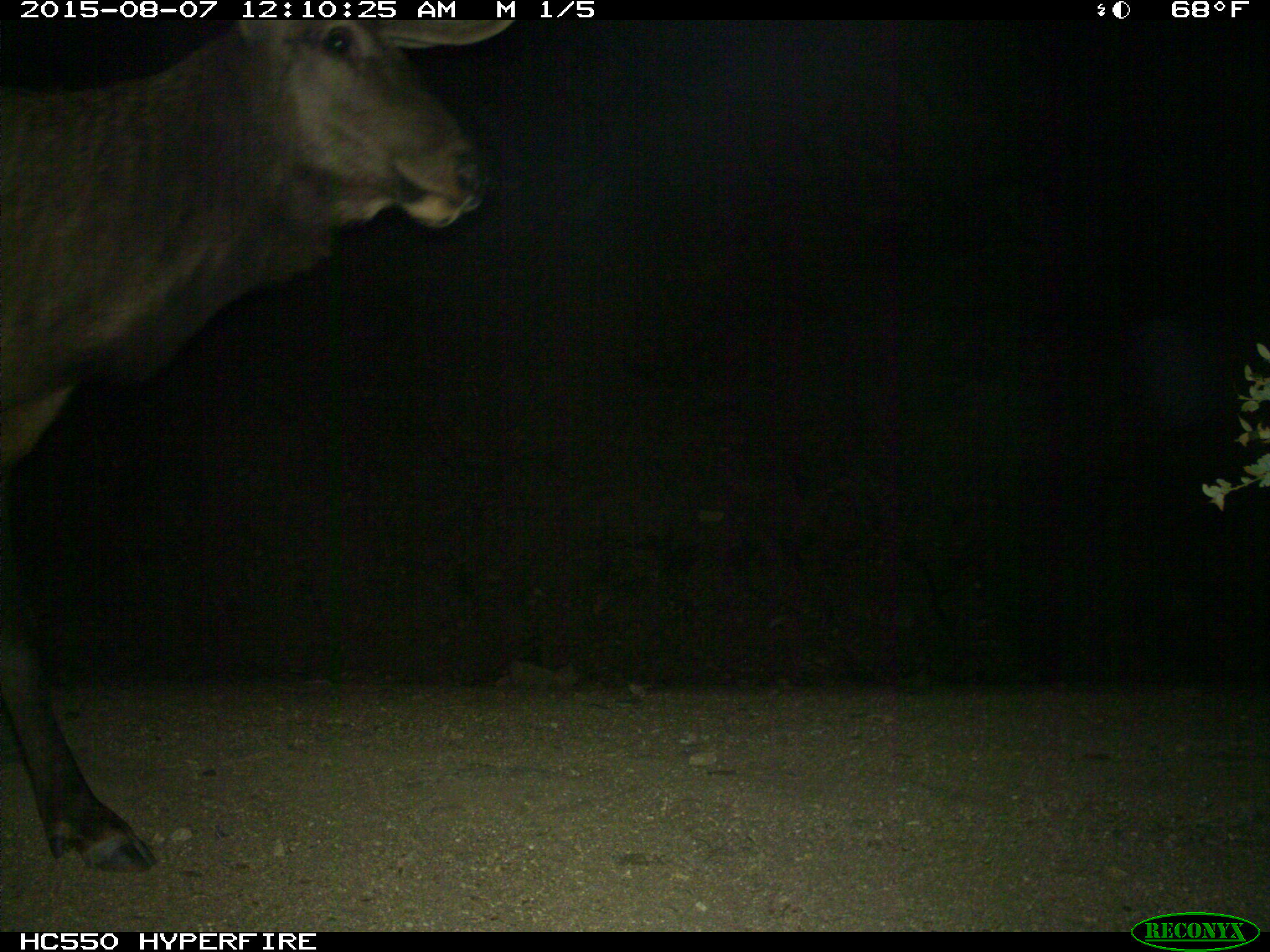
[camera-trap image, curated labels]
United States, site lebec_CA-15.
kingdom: Animalia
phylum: Chordata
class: Mammalia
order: Artiodactyla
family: Cervidae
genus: Cervus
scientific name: Cervus canadensis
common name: elk